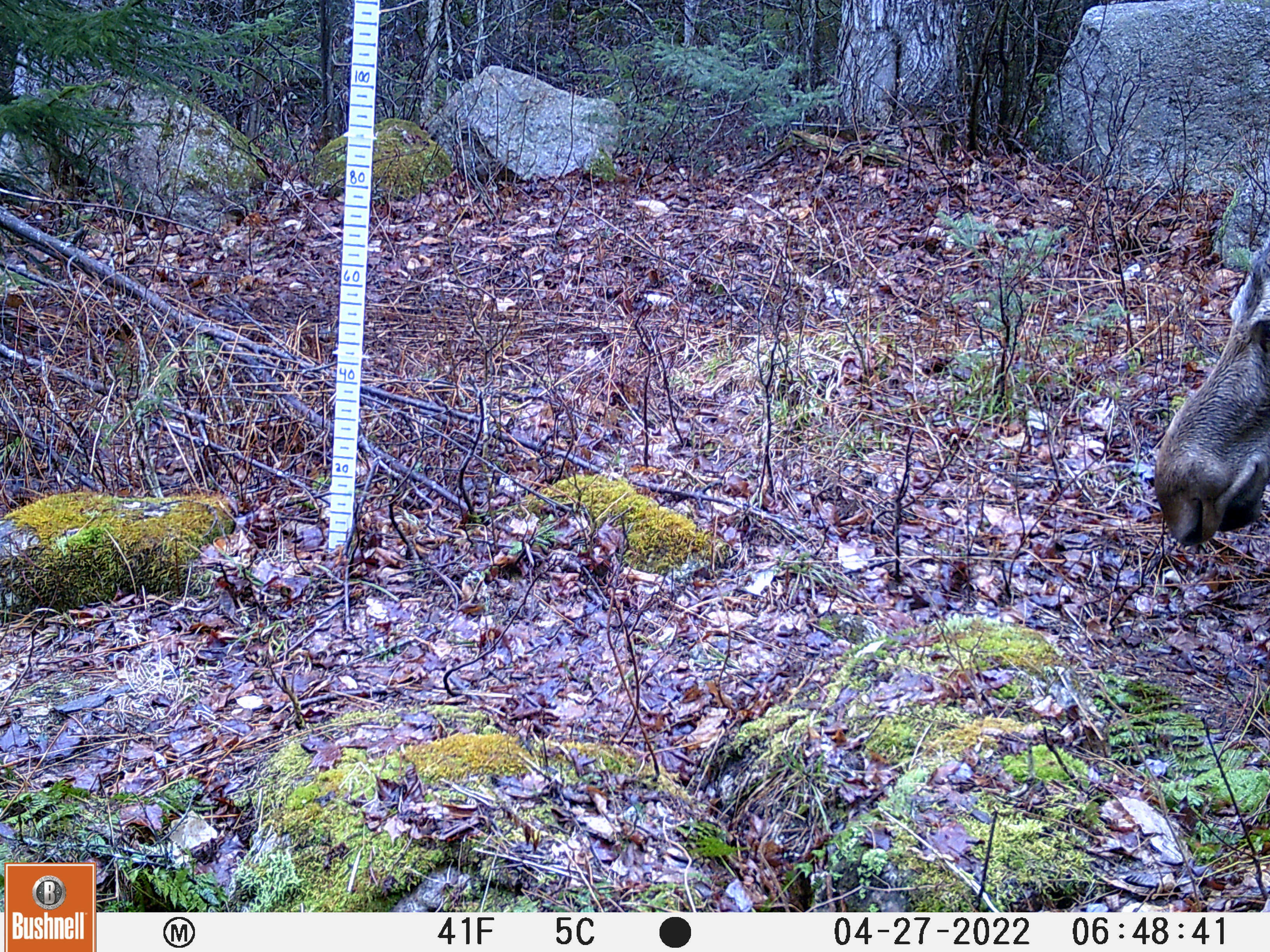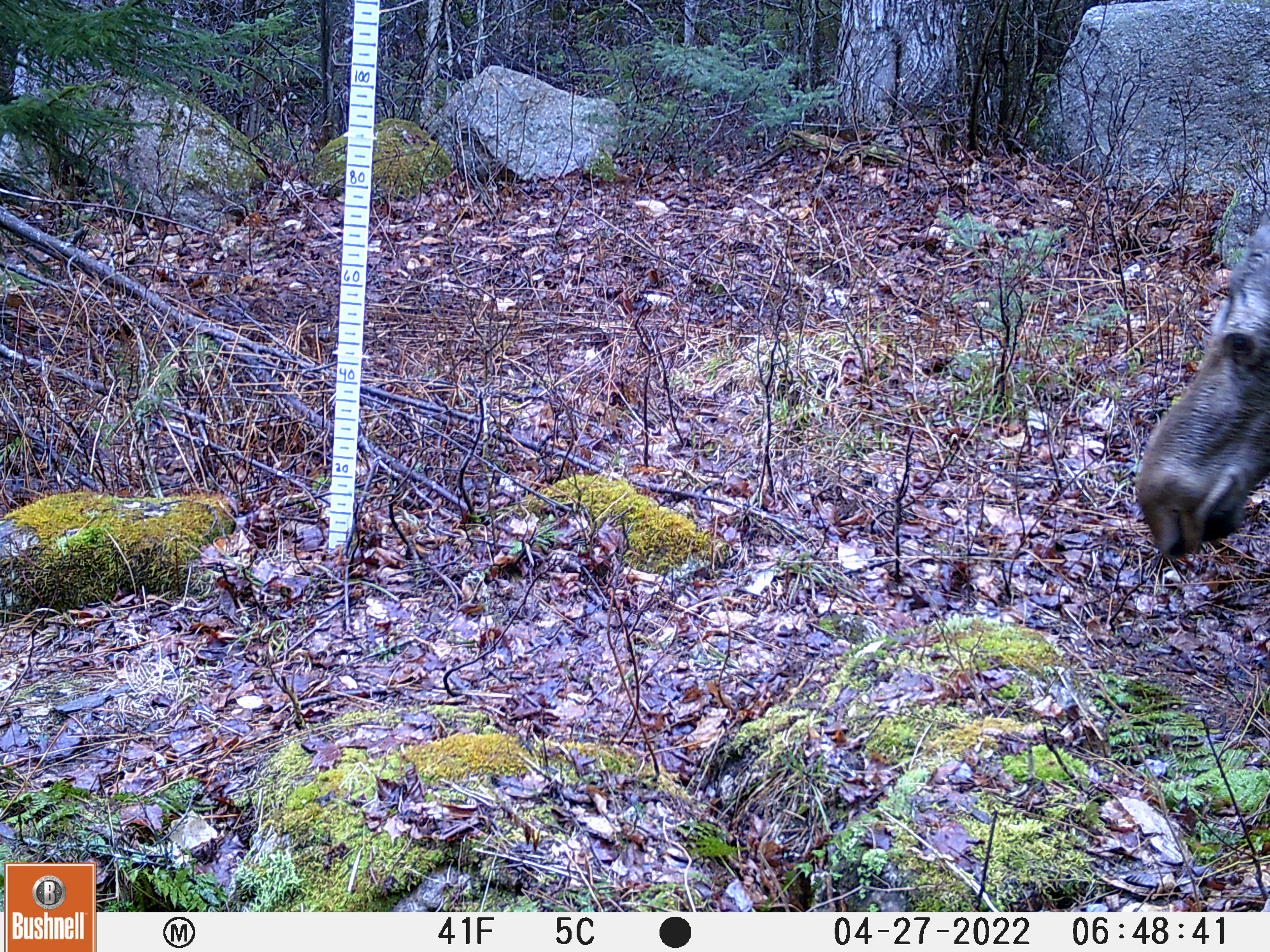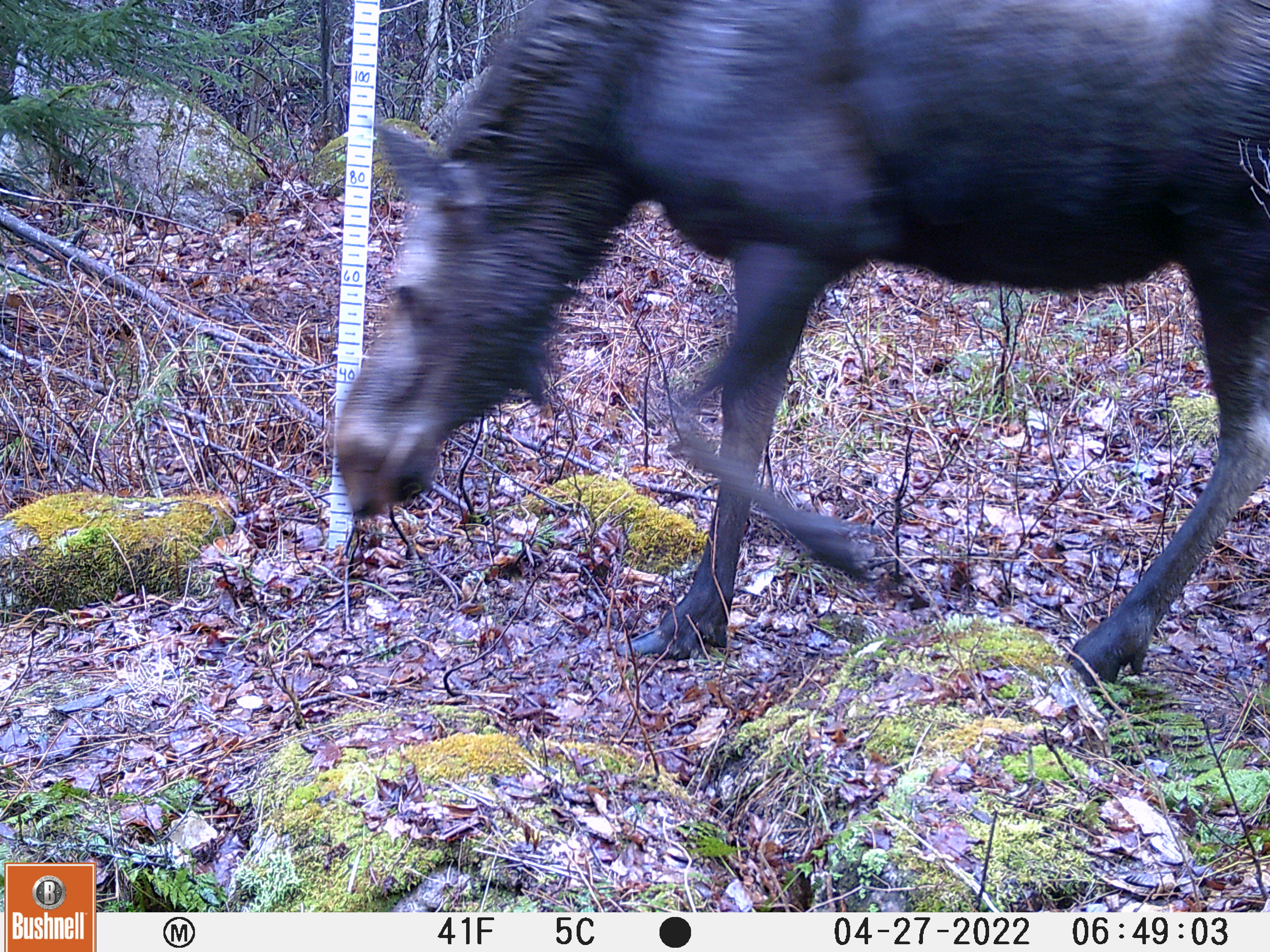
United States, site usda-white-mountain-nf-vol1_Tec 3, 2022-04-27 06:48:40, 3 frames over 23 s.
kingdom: Animalia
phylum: Chordata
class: Mammalia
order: Artiodactyla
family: Cervidae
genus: Alces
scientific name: Alces alces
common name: moose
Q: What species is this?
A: Moose (Alces alces).